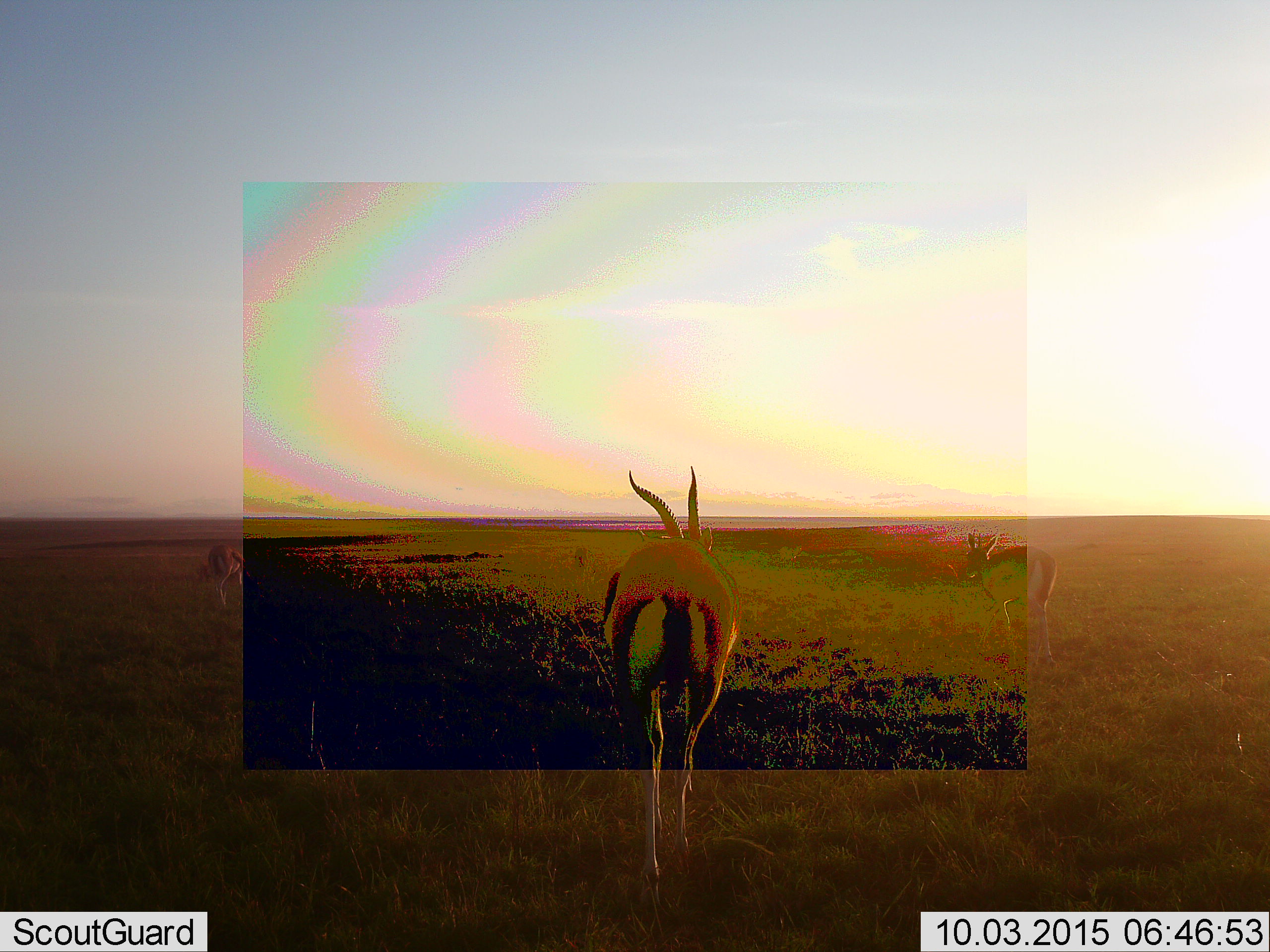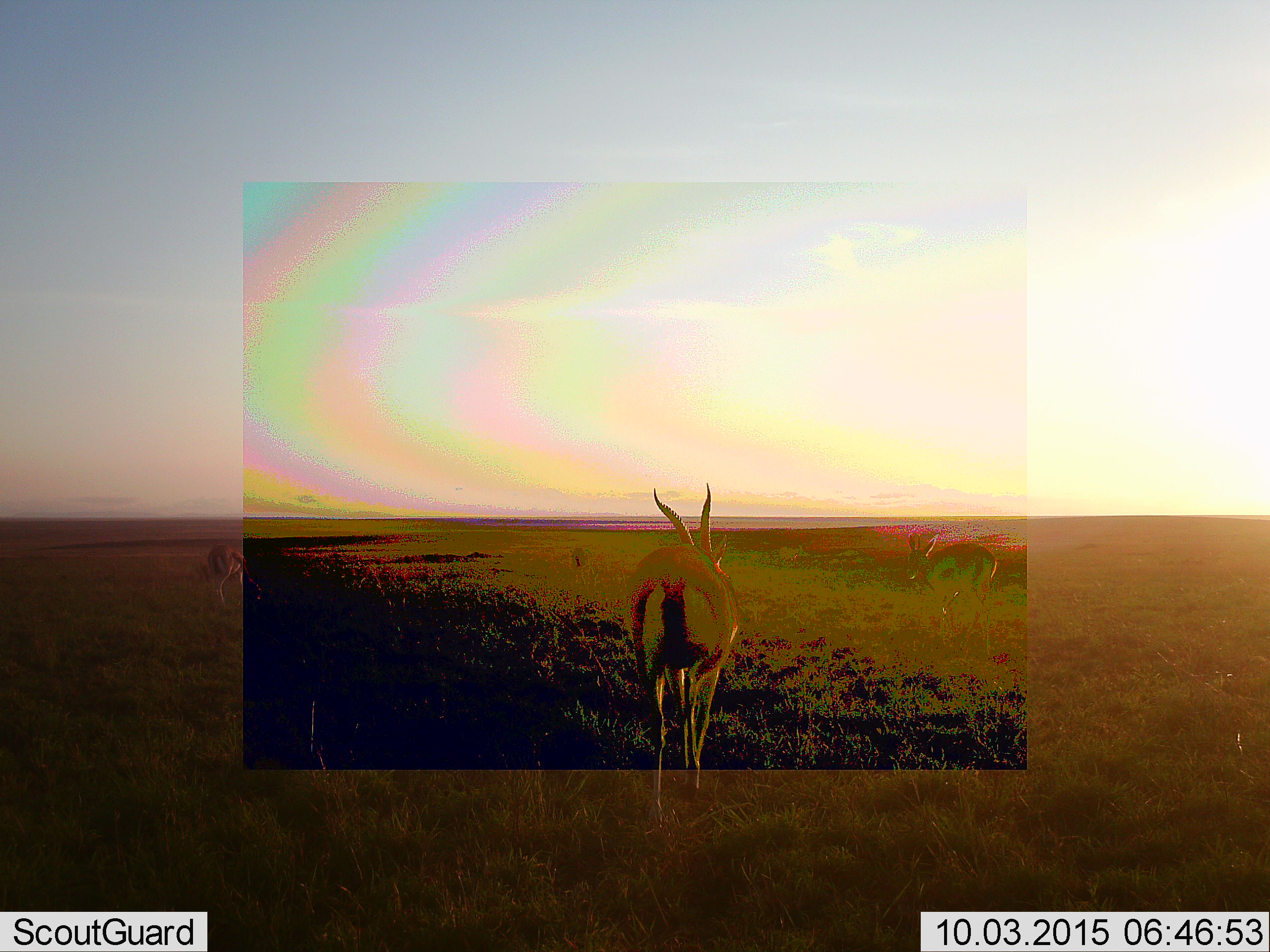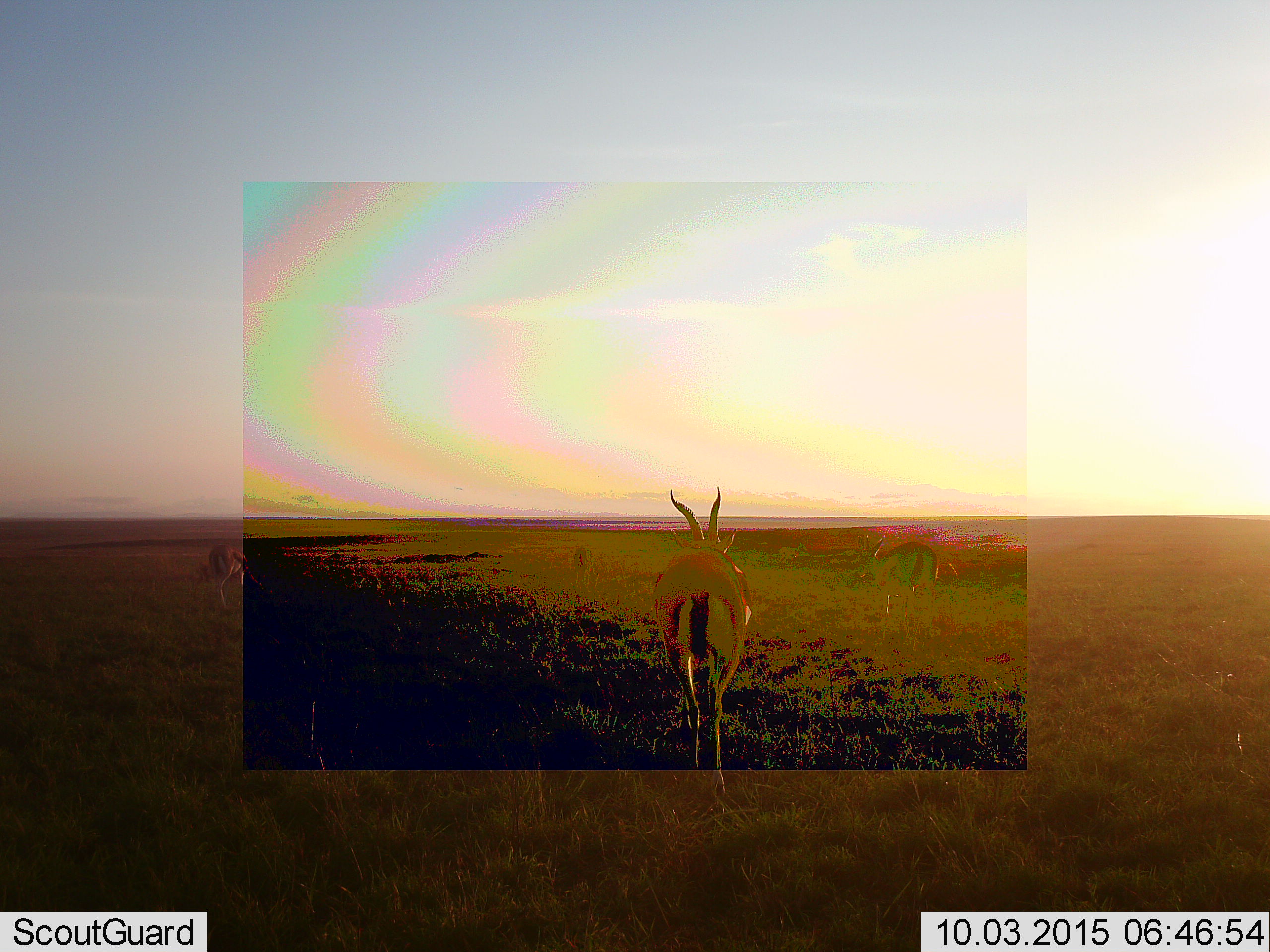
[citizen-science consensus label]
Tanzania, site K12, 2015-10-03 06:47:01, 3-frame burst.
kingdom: Animalia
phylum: Chordata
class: Mammalia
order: Artiodactyla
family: Bovidae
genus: Eudorcas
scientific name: Eudorcas thomsonii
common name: thomson's gazelle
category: gazellethomsons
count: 4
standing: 56%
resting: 0%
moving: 89%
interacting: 0%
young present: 0%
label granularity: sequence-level